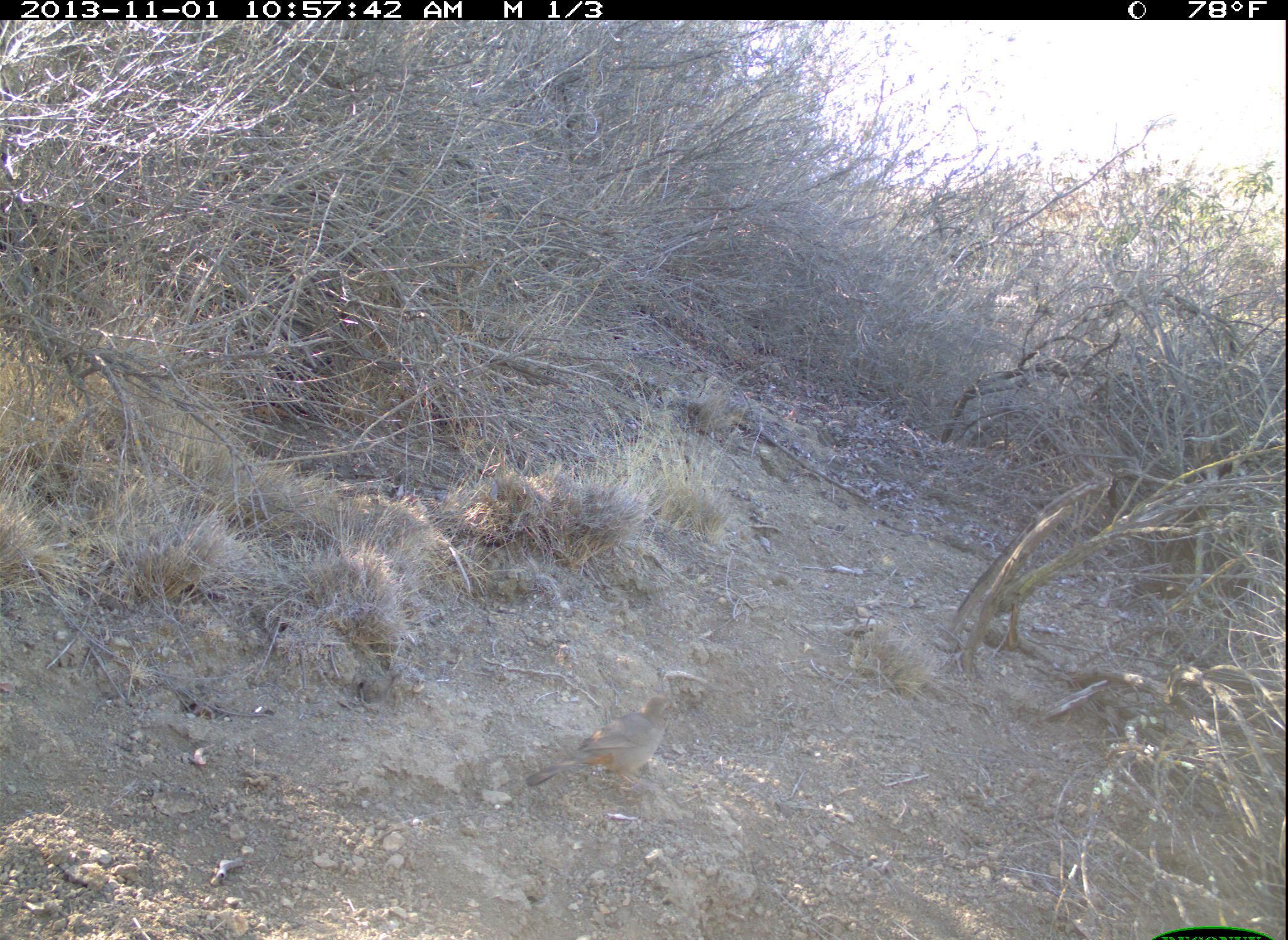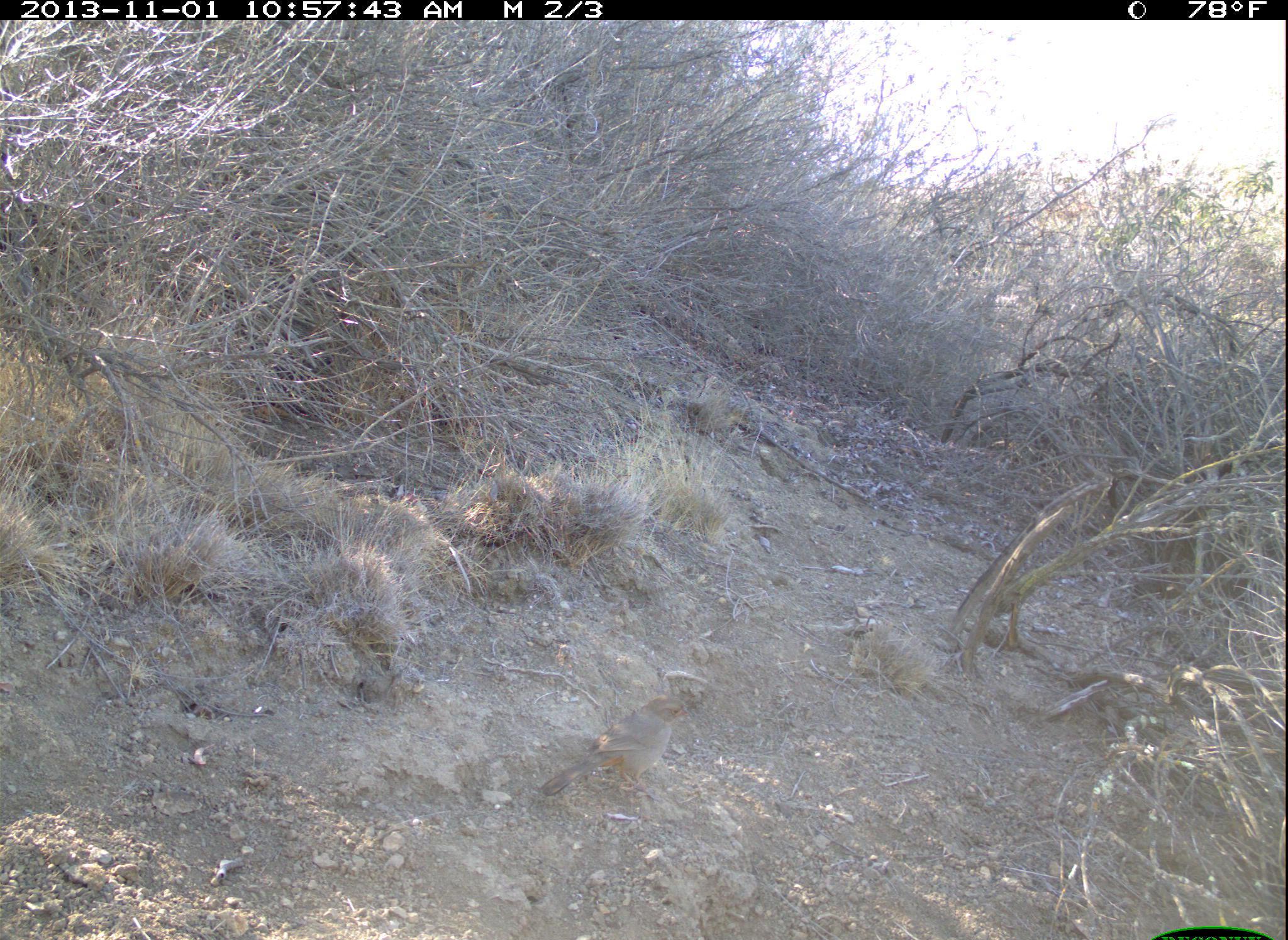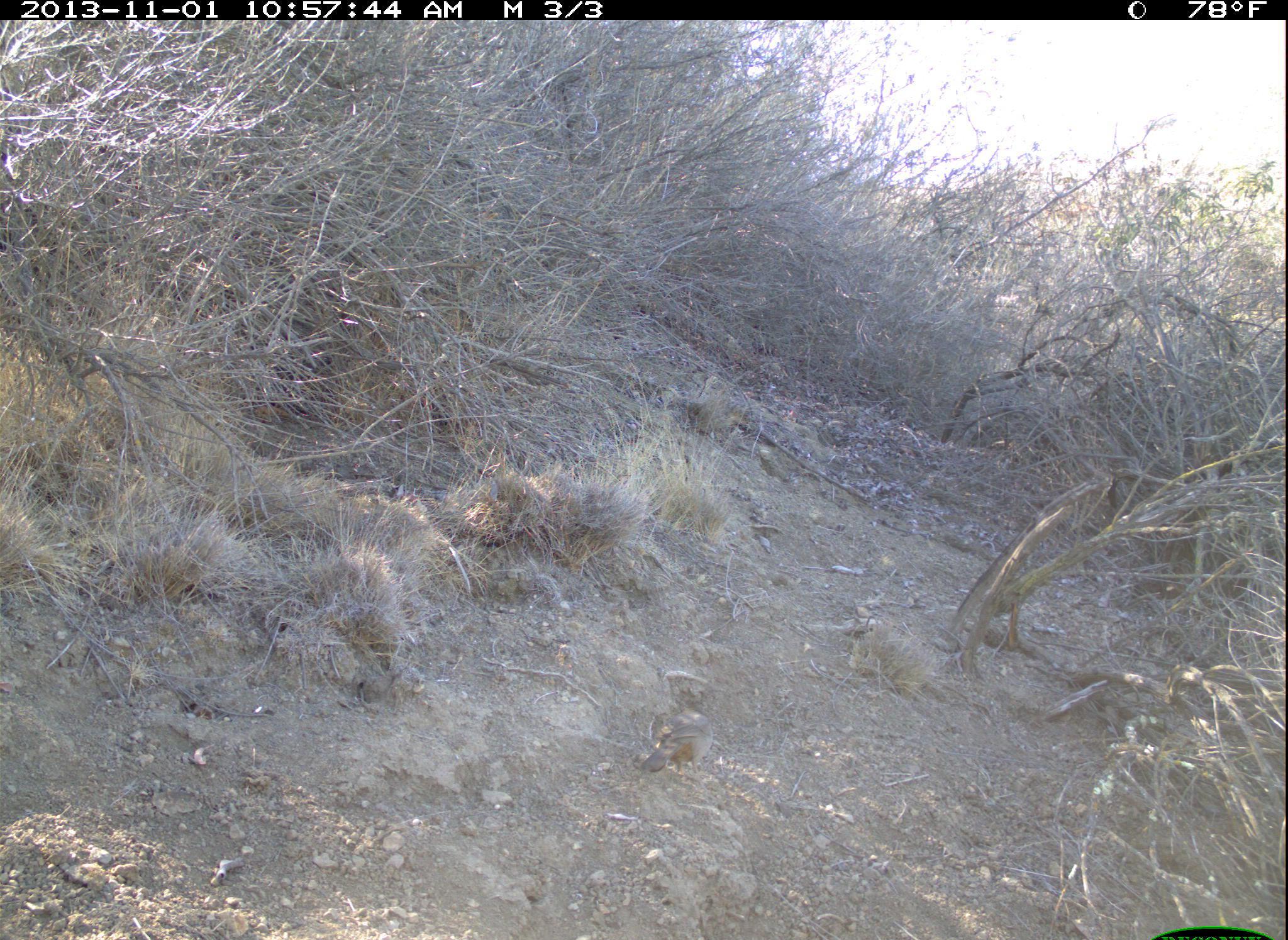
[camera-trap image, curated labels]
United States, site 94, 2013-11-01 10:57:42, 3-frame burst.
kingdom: Animalia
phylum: Chordata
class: Aves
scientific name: Aves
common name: bird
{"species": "bird (Aves)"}